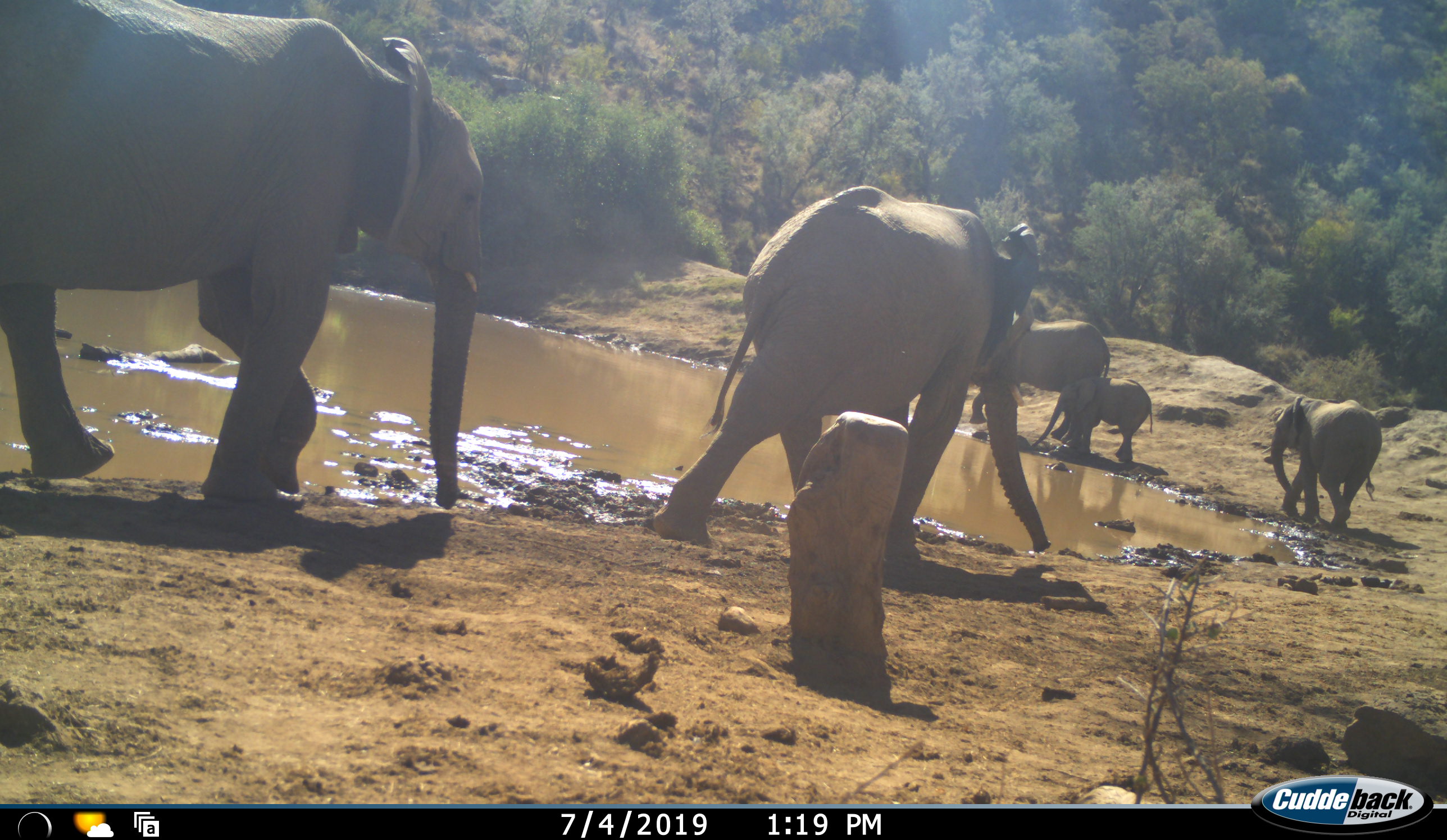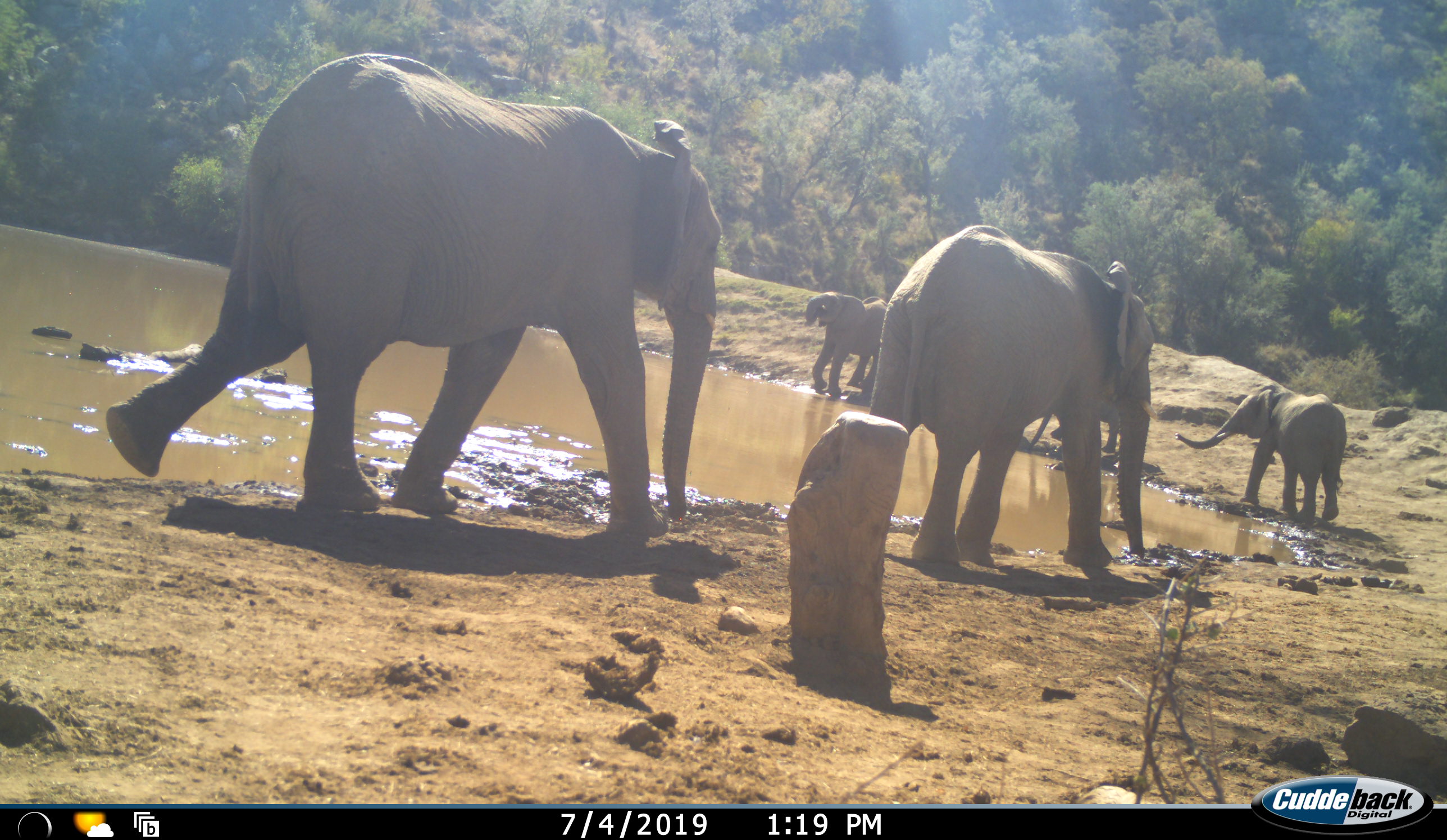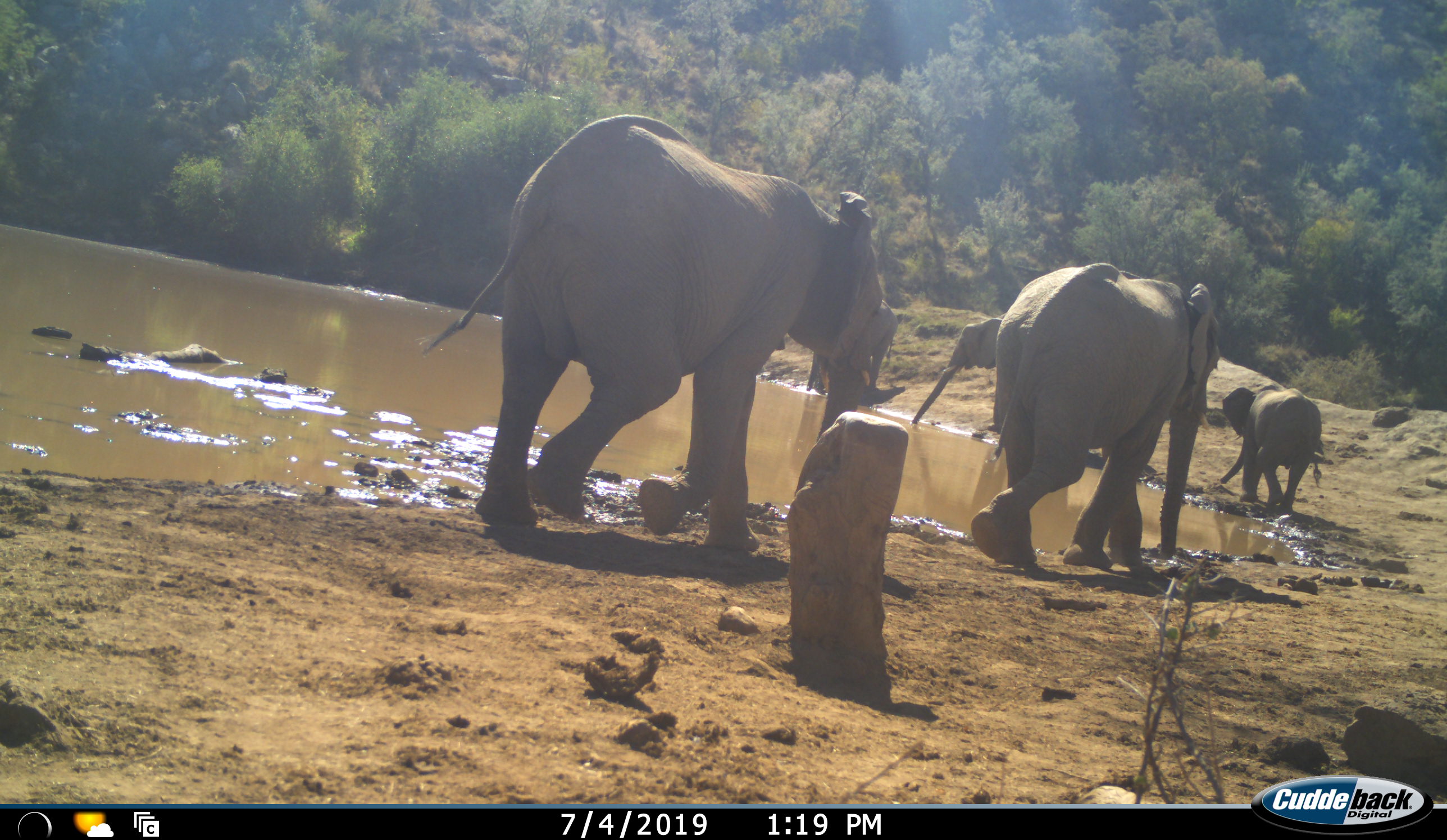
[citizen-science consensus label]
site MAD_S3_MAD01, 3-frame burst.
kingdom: Animalia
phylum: Chordata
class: Mammalia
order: Proboscidea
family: Elephantidae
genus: Loxodonta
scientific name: Loxodonta africana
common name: african bush elephant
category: elephant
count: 6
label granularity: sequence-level